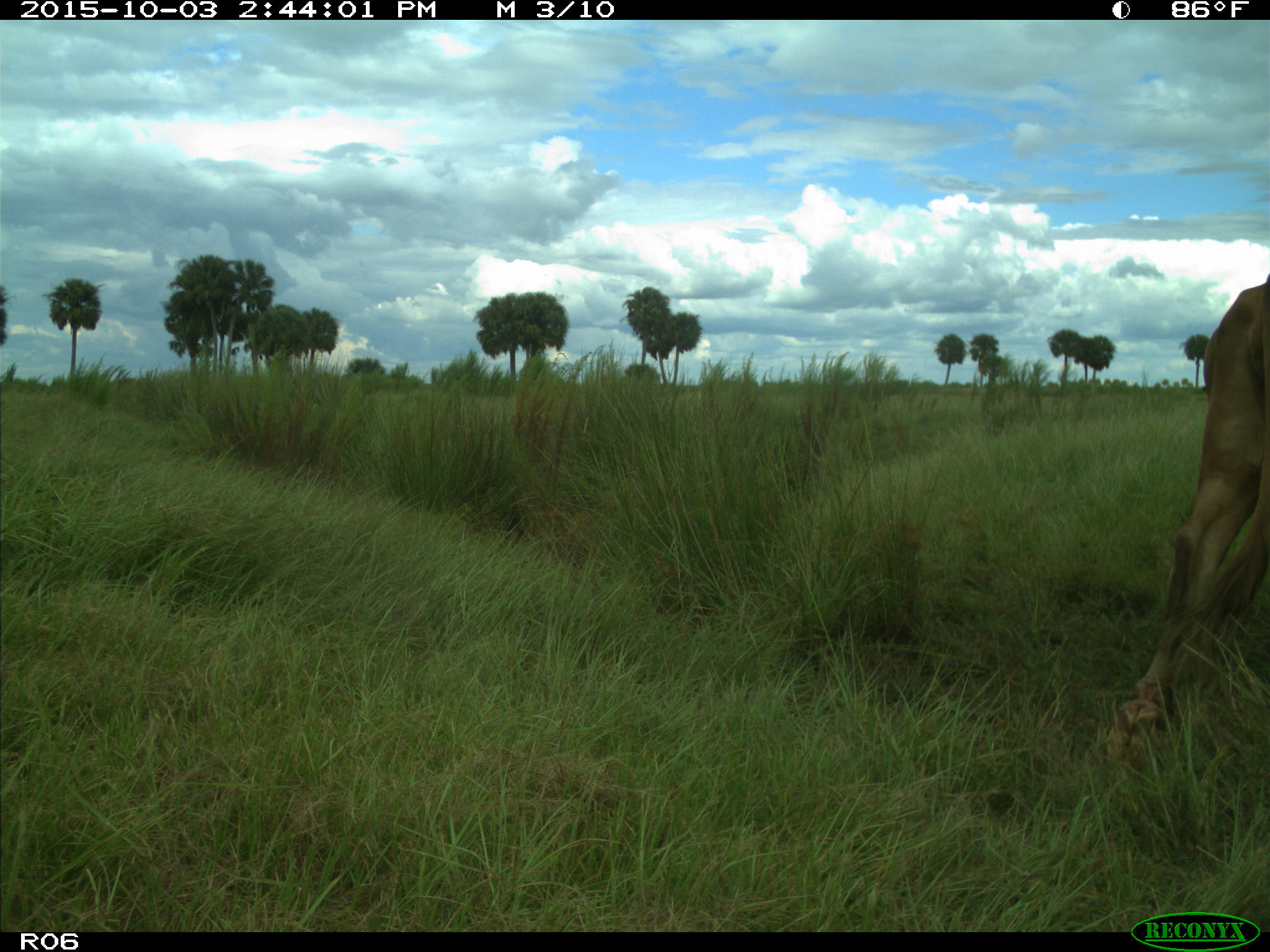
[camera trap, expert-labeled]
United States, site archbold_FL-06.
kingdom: Animalia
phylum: Chordata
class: Mammalia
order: Artiodactyla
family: Bovidae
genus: Bos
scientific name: Bos taurus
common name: domestic cow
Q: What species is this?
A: Bos taurus (domestic cow).